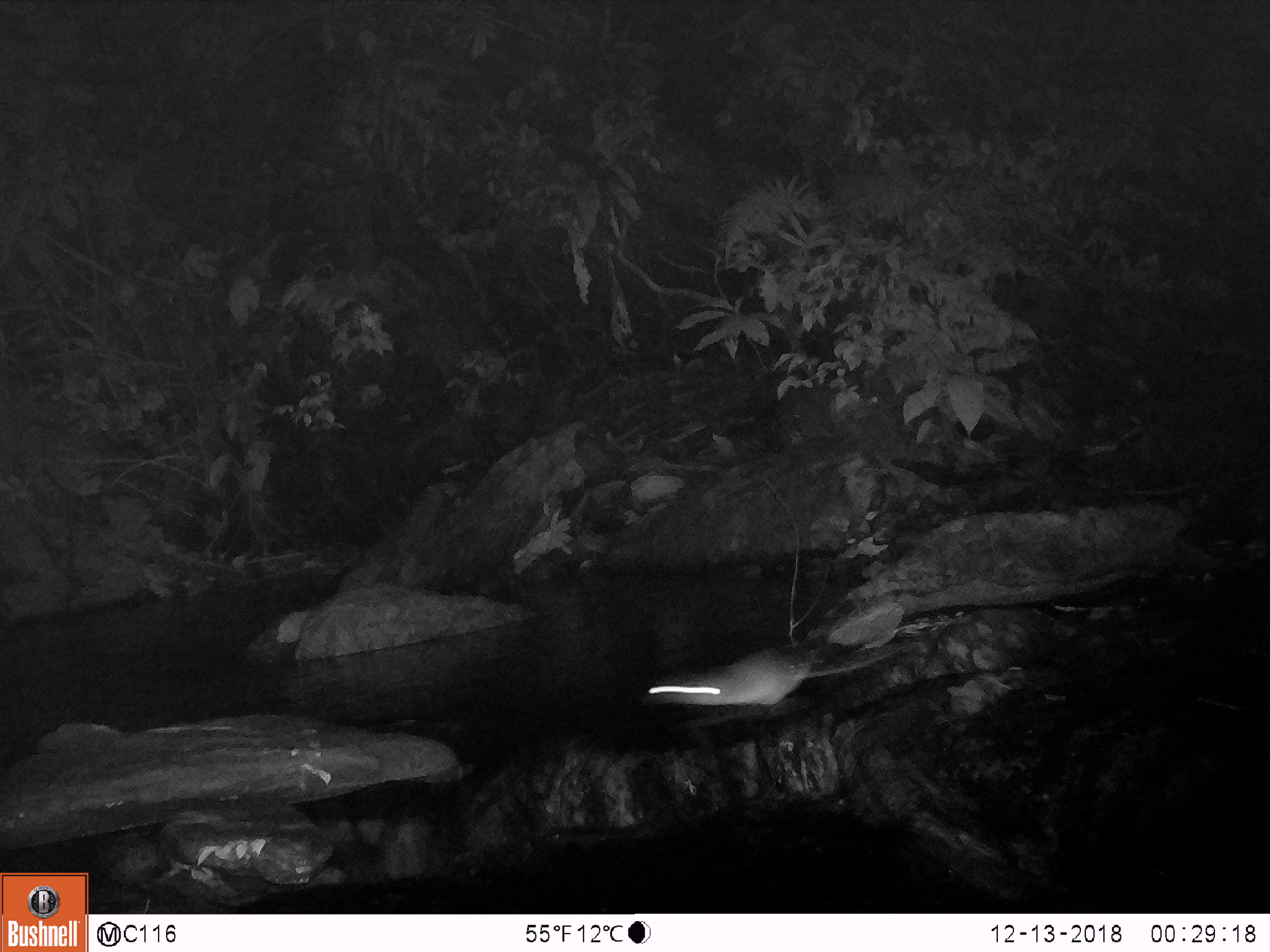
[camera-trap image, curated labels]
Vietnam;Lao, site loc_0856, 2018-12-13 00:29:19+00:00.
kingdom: Animalia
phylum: Chordata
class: Mammalia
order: Rodentia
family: Muridae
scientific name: Muridae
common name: old-world mice and rats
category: unidentified murid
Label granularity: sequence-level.